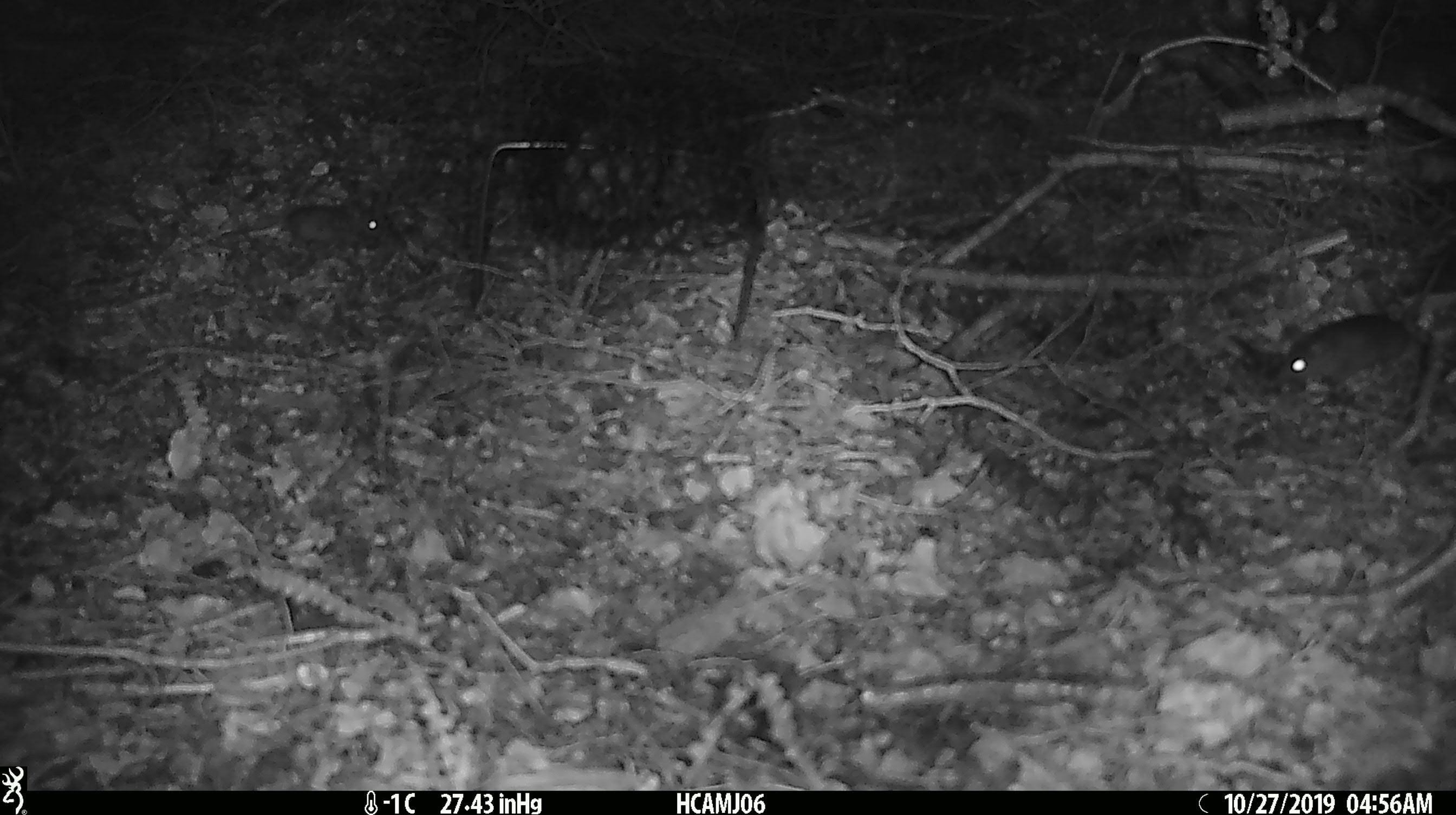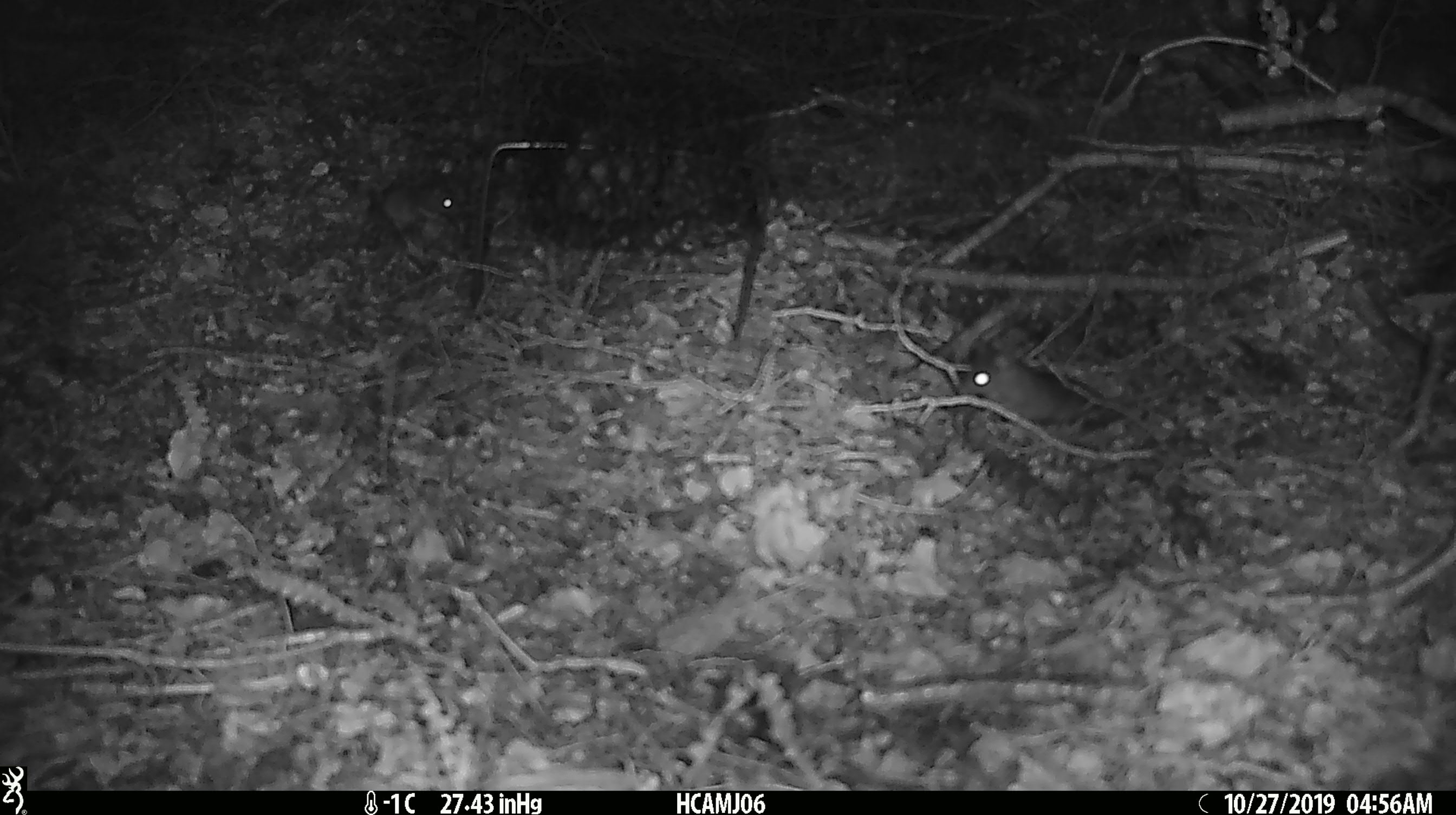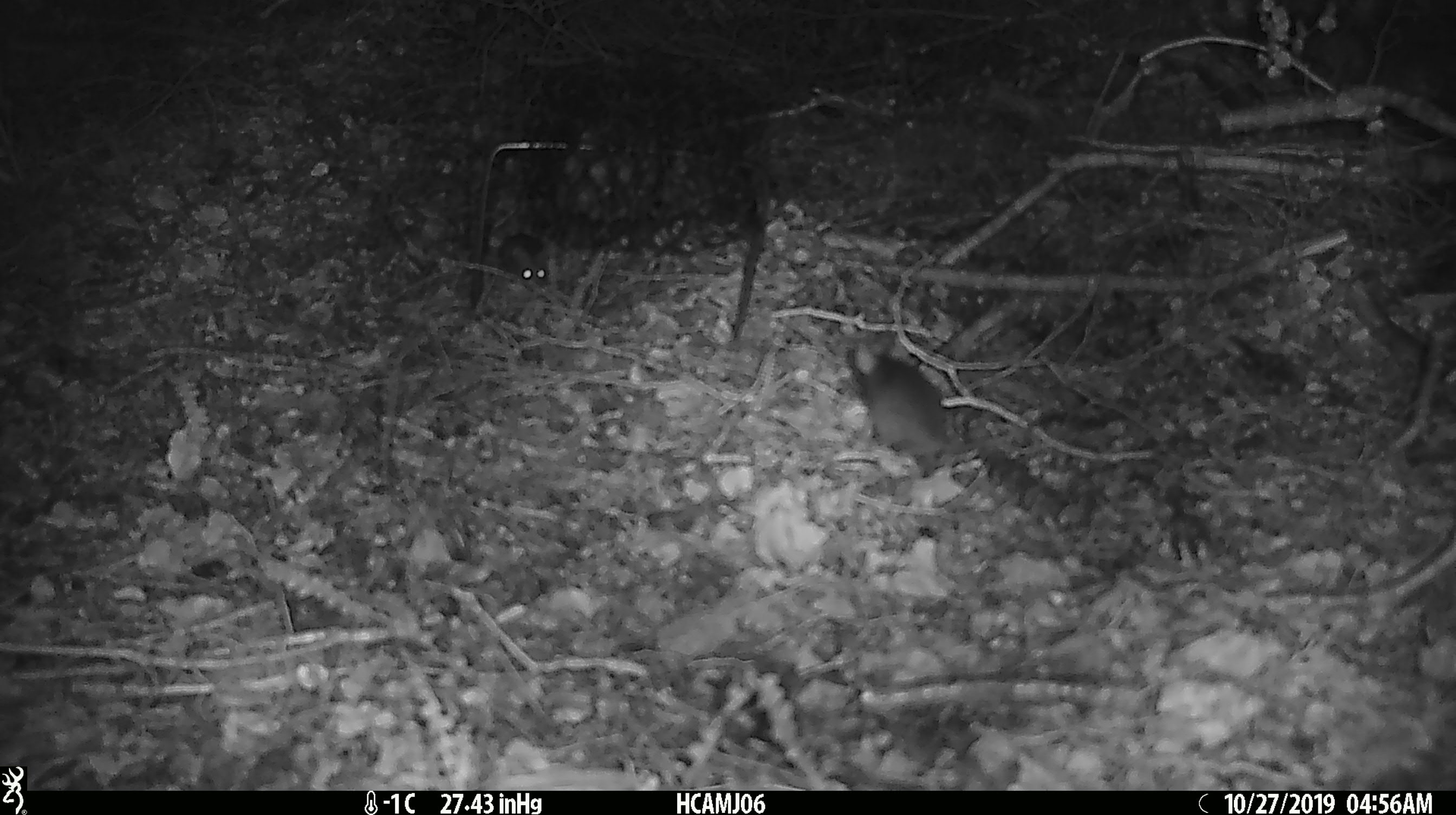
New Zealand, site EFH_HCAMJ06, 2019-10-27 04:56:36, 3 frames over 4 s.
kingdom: Animalia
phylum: Chordata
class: Mammalia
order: Rodentia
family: Muridae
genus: Mus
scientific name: Mus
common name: mouse